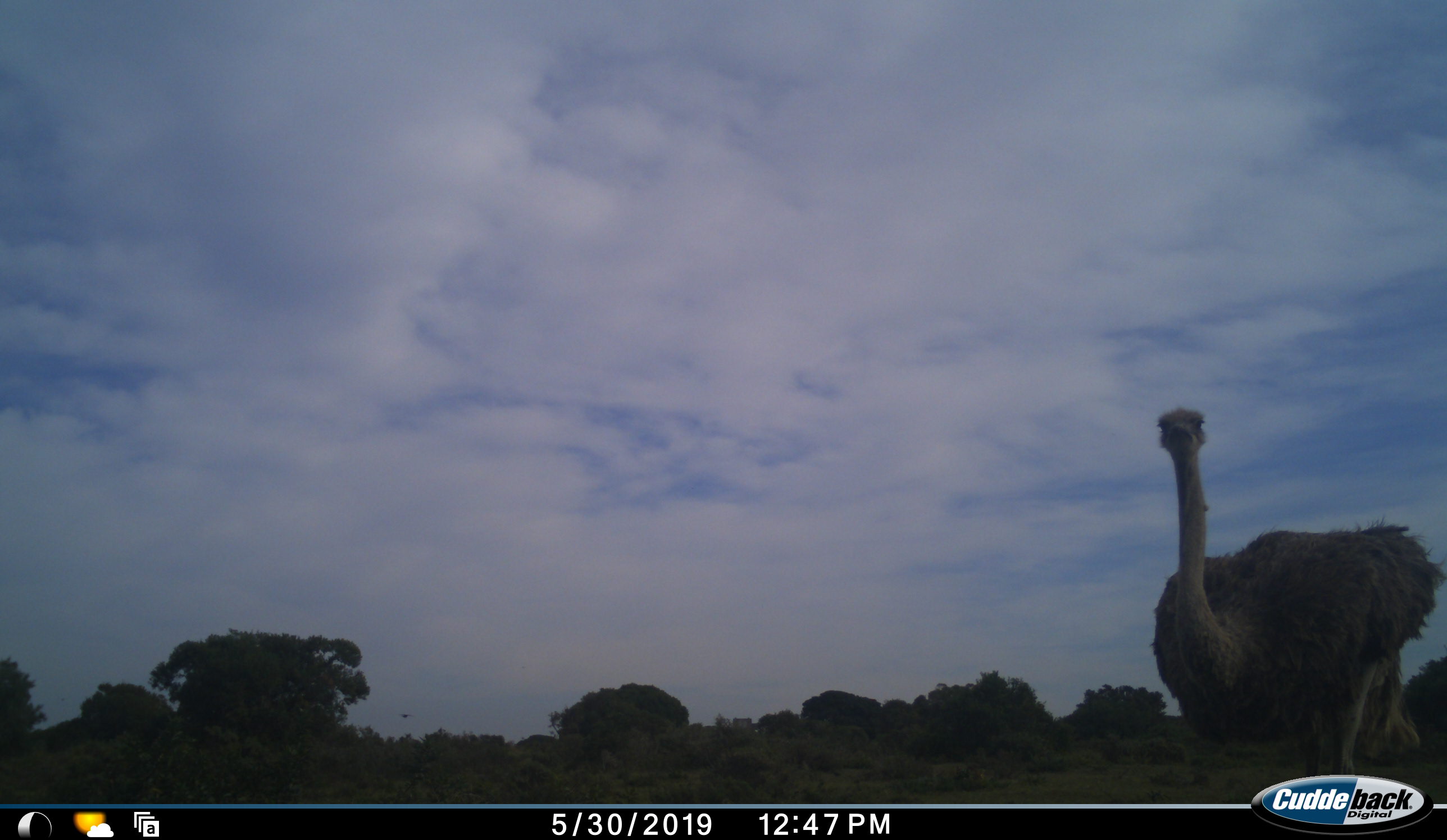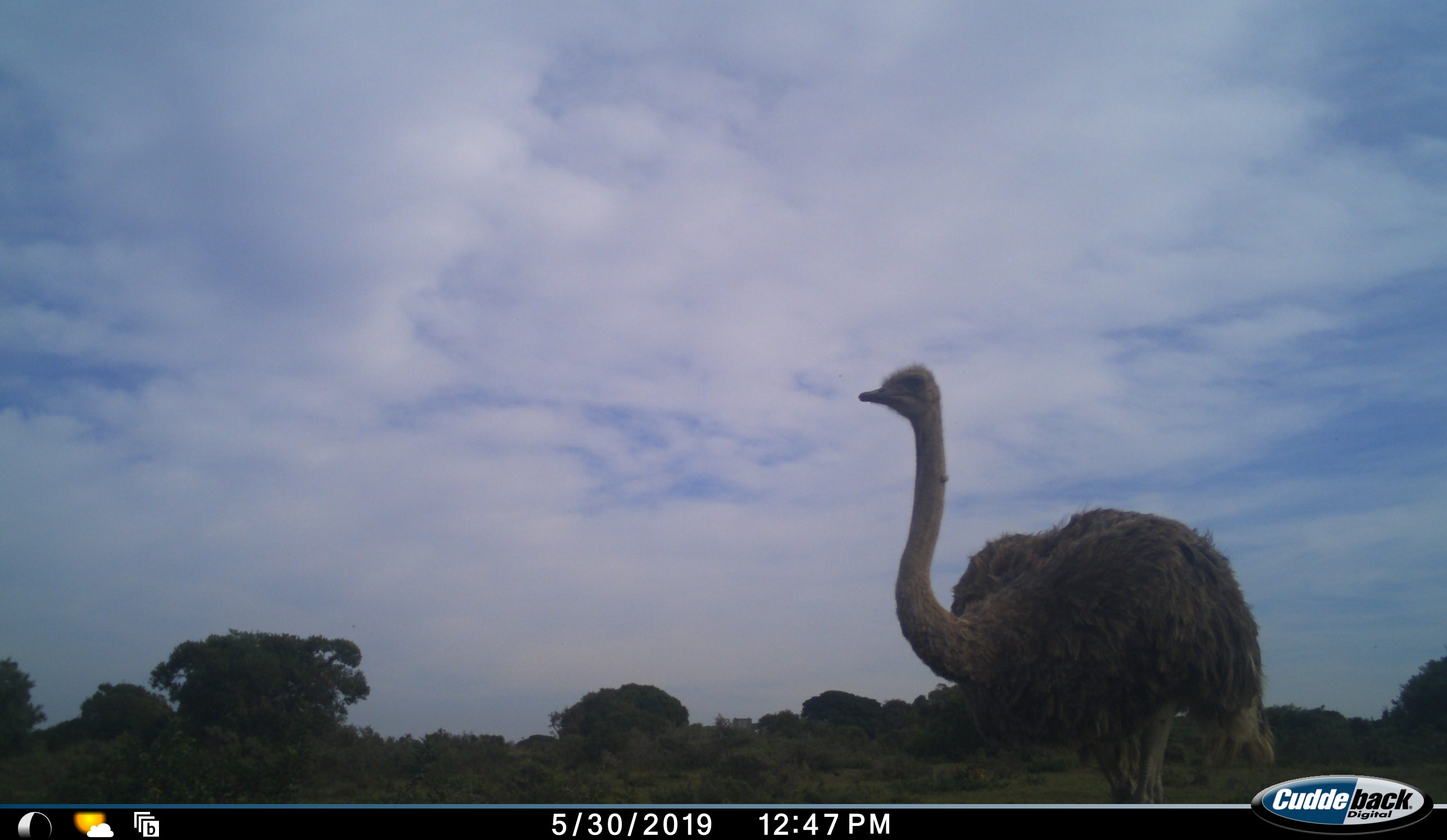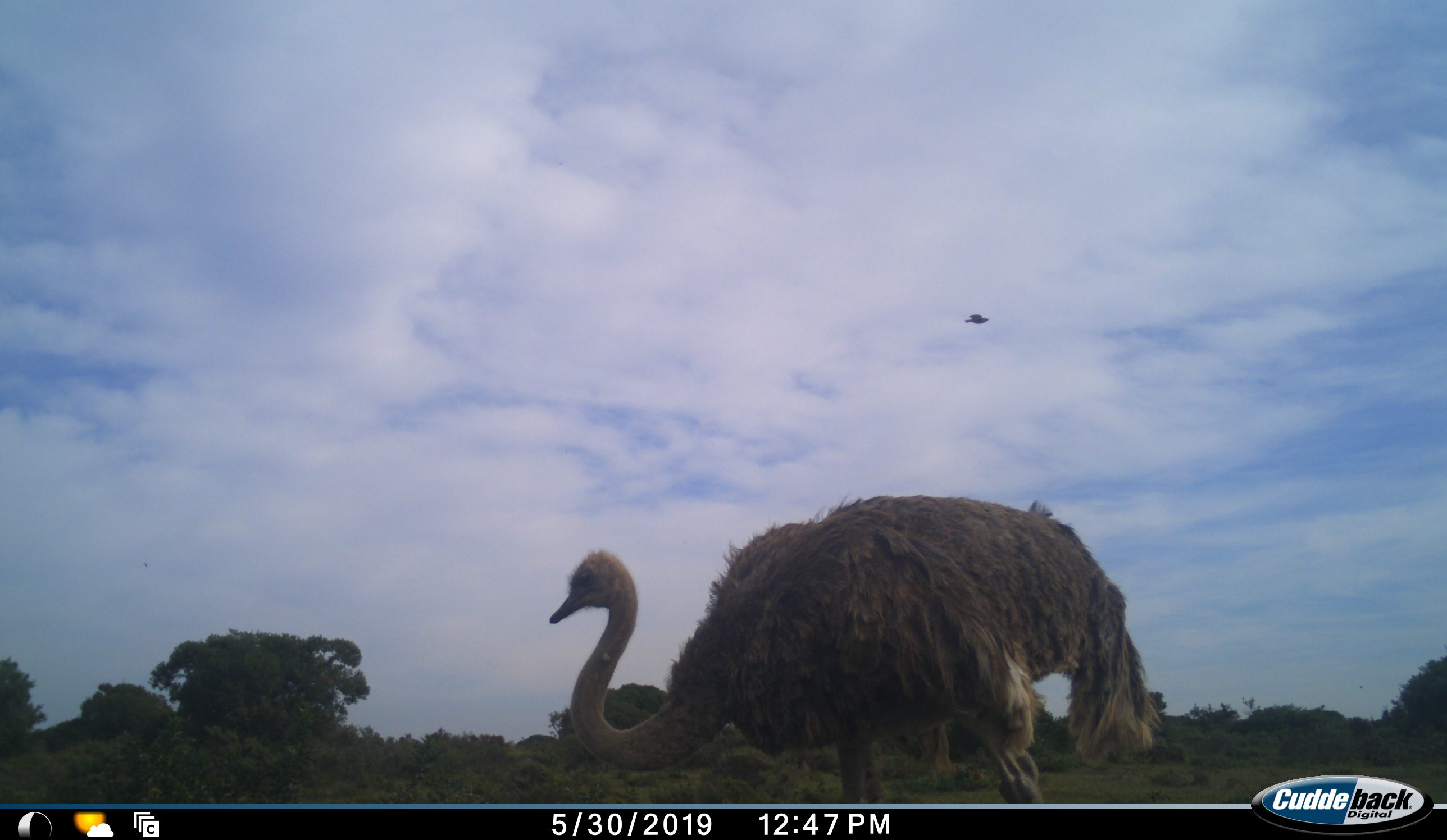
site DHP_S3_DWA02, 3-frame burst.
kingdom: Animalia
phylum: Chordata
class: Aves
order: Struthioniformes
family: Struthionidae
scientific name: Struthionidae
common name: ostrich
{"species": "ostrich (Struthionidae)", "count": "1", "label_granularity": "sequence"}